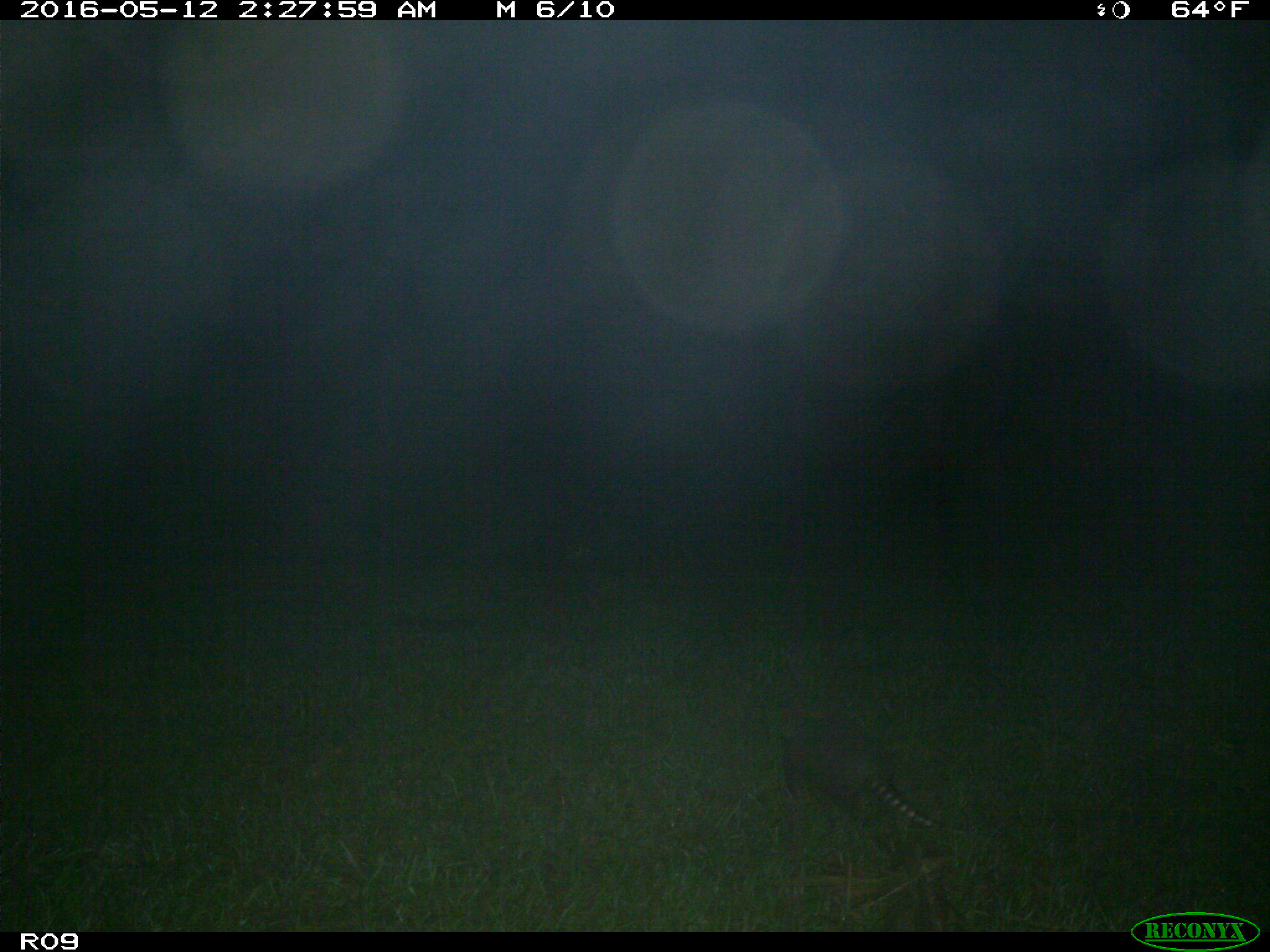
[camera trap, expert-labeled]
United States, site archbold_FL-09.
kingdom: Animalia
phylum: Chordata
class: Mammalia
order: Cingulata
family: Dasypodidae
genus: Dasypus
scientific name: Dasypus novemcinctus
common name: nine-banded armadillo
Dasypus novemcinctus (nine-banded armadillo).